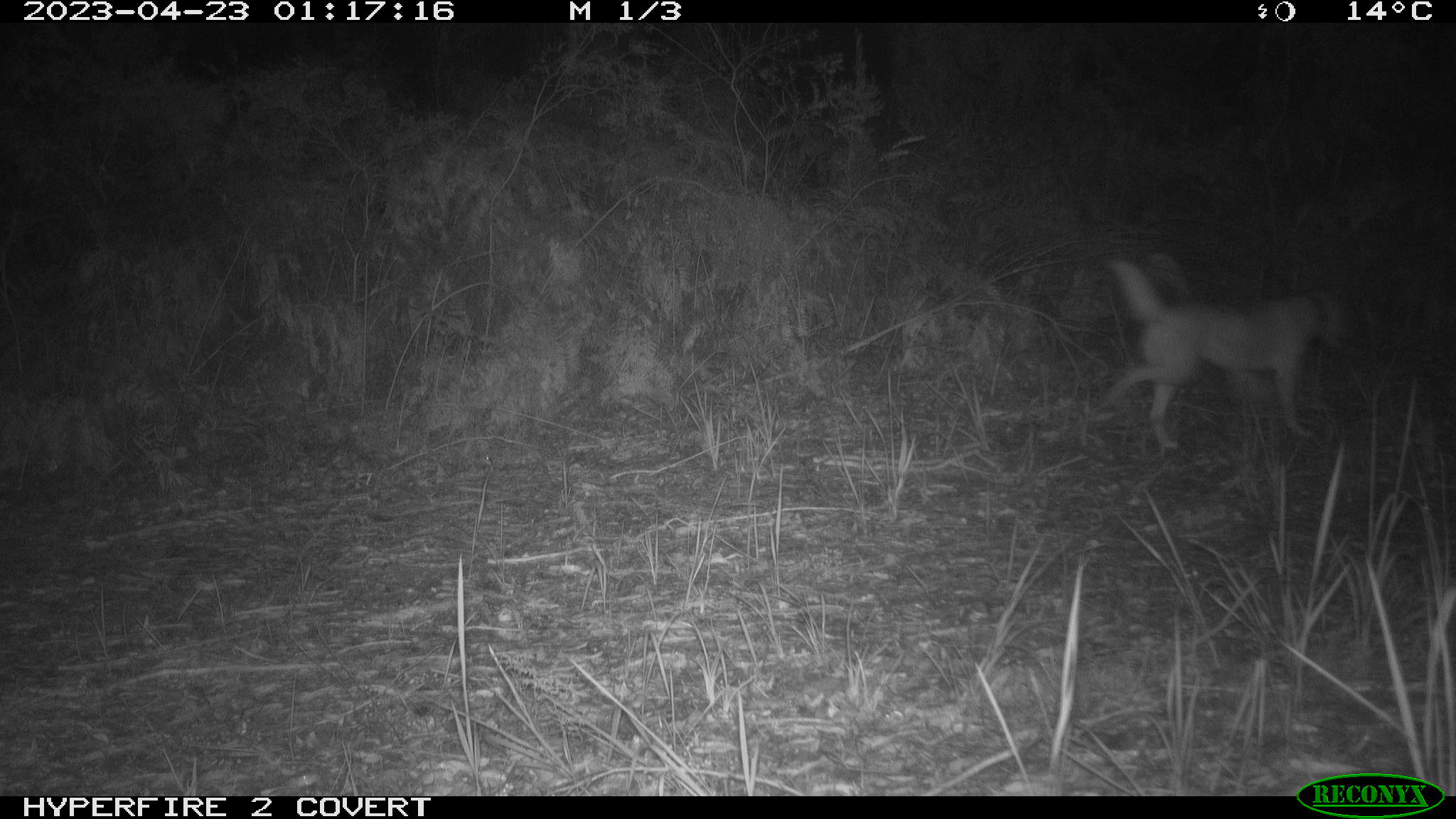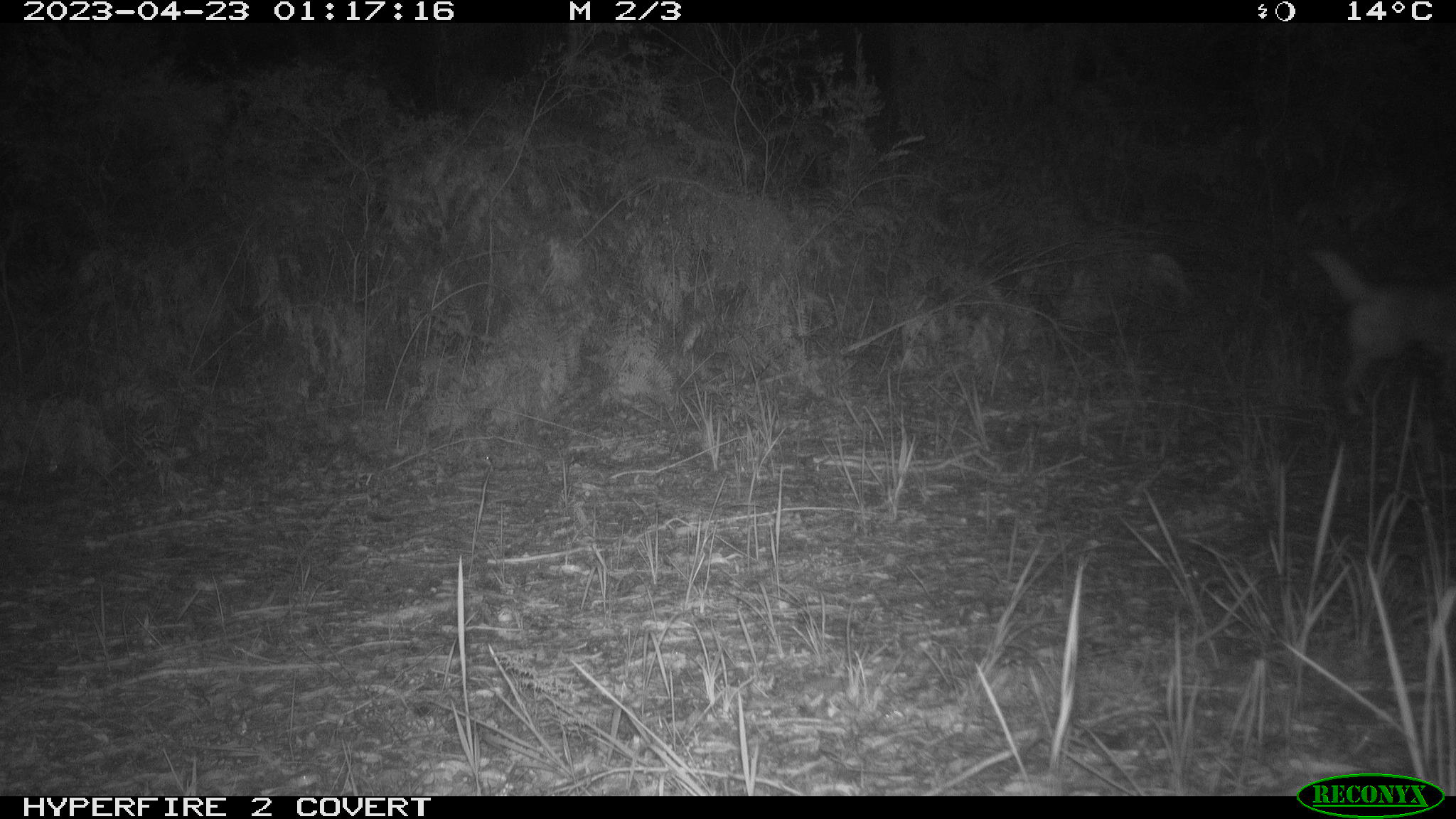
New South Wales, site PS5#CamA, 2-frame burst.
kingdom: Animalia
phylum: Chordata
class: Mammalia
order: Carnivora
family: Canidae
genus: Canis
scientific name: Canis familiaris dingo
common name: dingo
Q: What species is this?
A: Dingo (Canis familiaris dingo).